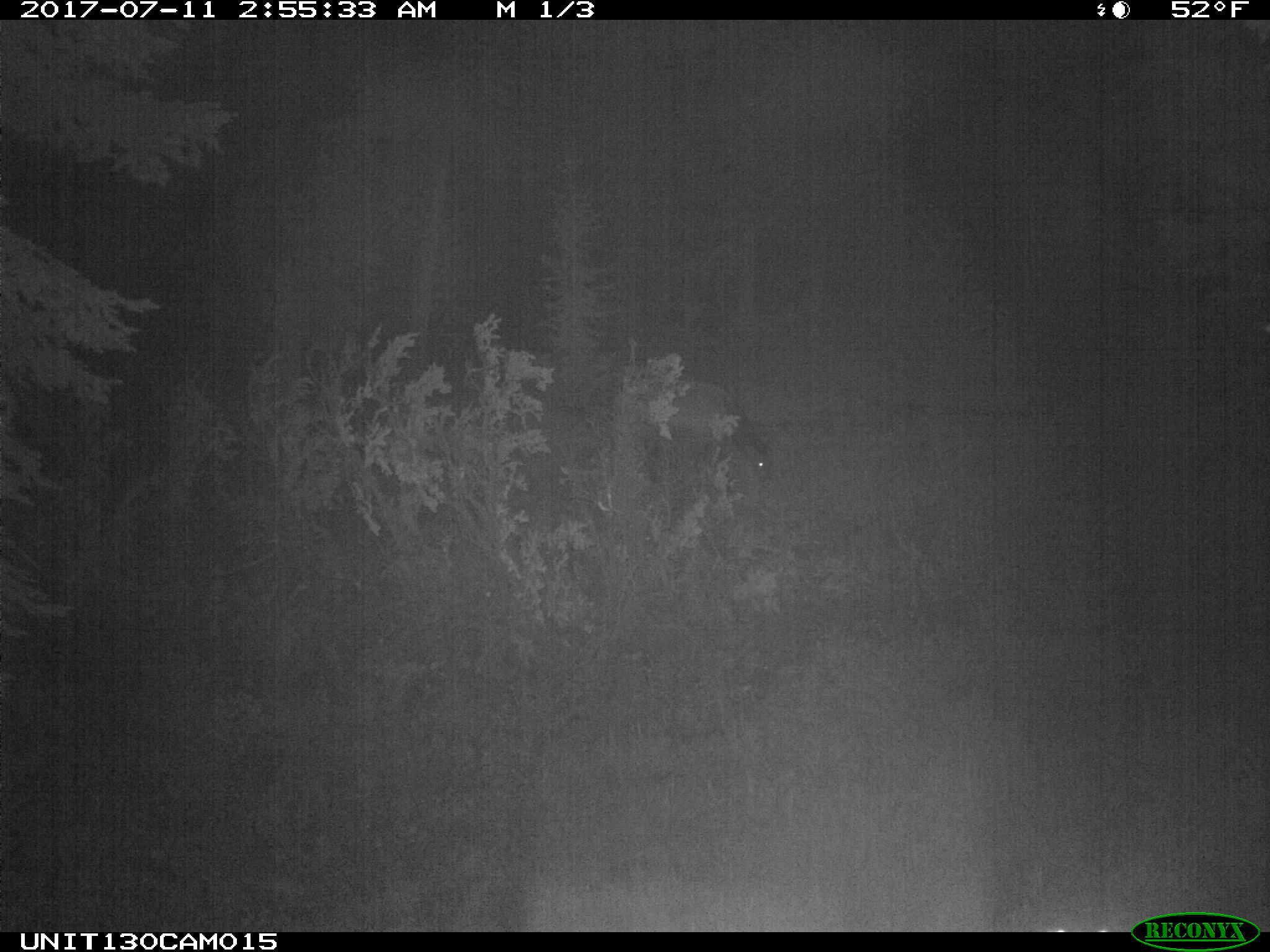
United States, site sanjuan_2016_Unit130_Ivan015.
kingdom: Animalia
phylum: Chordata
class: Mammalia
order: Artiodactyla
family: Cervidae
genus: Cervus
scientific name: Cervus elaphus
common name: red deer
Cervus elaphus (red deer).